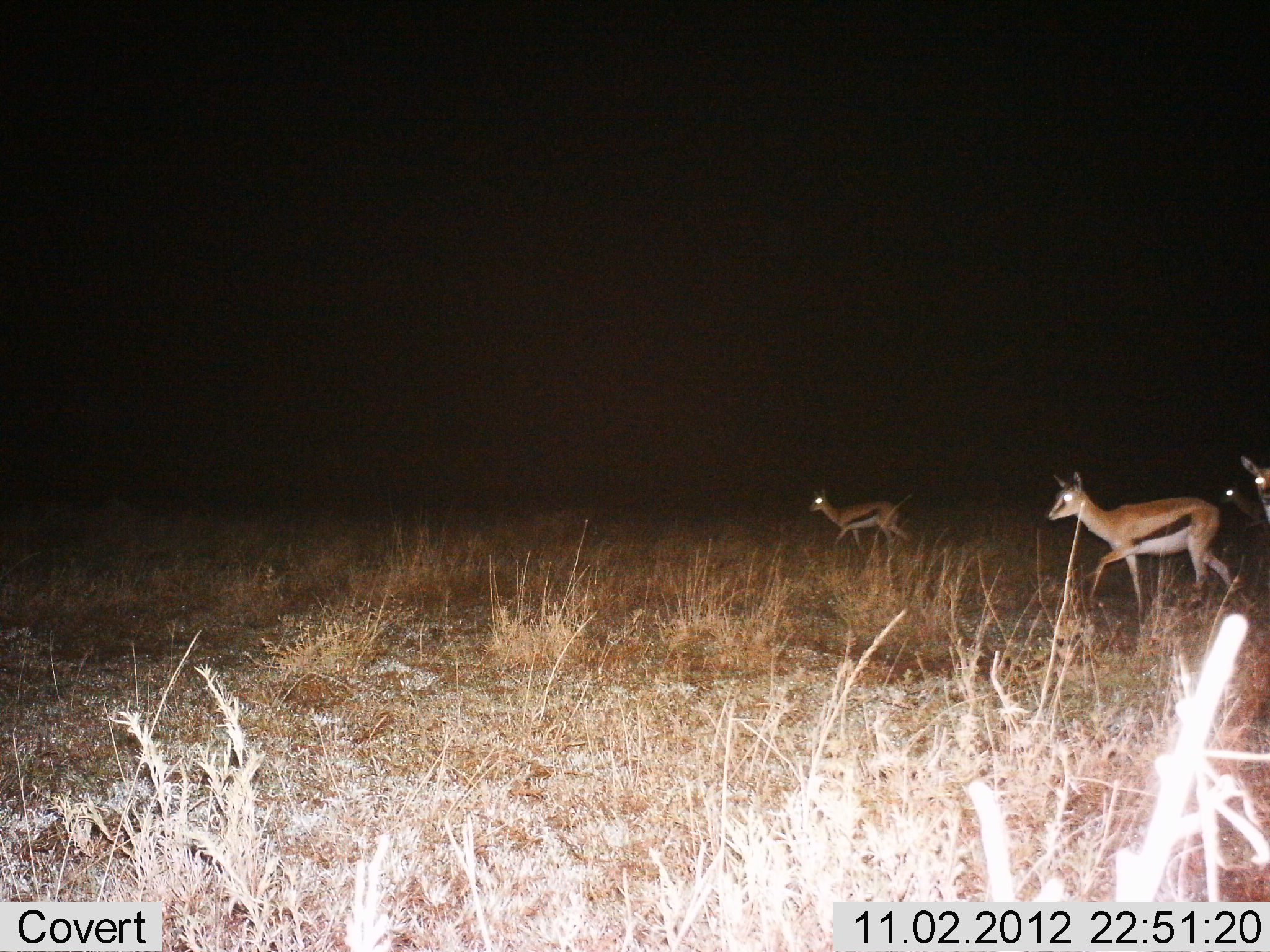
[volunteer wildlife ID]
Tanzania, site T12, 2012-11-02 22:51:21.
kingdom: Animalia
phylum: Chordata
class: Mammalia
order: Artiodactyla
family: Bovidae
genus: Eudorcas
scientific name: Eudorcas thomsonii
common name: thomson's gazelle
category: gazellethomsons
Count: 4.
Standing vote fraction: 0%.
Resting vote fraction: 0%.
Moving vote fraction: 100%.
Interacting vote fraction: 0%.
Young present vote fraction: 0%.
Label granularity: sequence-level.